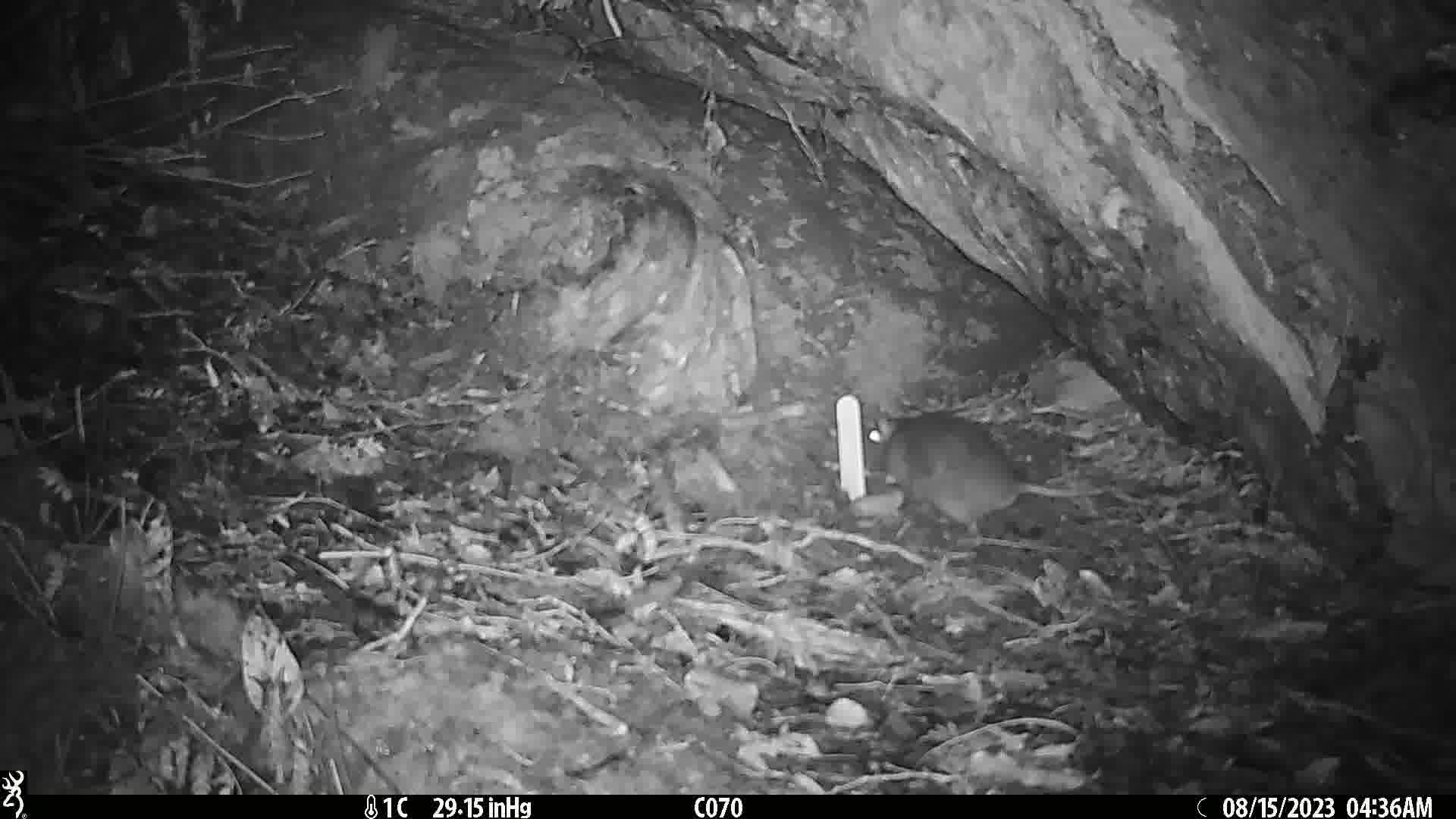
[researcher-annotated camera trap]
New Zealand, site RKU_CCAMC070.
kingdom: Animalia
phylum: Chordata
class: Mammalia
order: Rodentia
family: Muridae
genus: Rattus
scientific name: Rattus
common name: rat